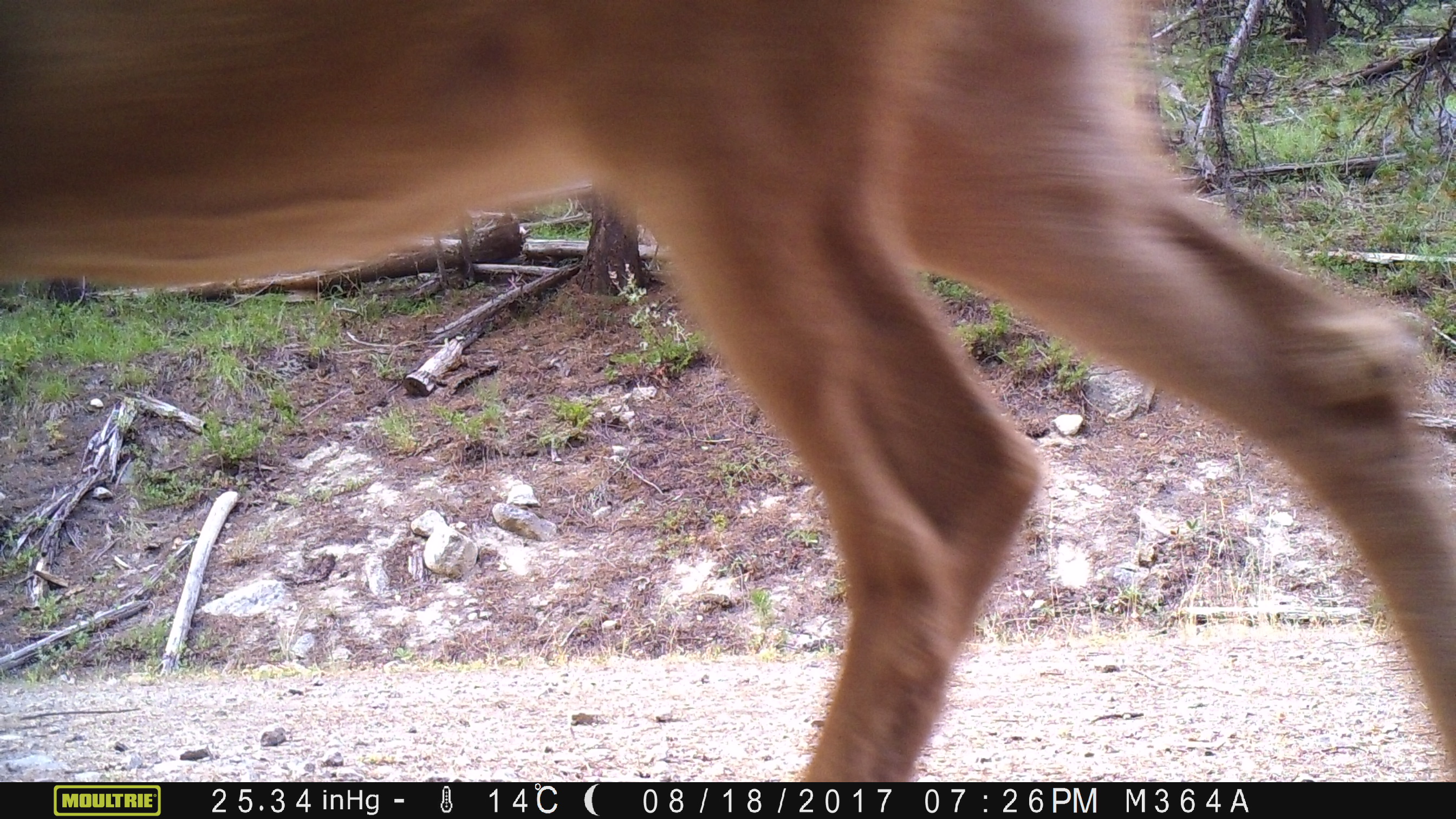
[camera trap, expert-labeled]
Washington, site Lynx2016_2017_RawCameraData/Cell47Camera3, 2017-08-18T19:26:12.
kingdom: Animalia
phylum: Chordata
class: Mammalia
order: Artiodactyla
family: Cervidae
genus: Odocoileus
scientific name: Odocoileus hemionus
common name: mule deer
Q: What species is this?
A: Odocoileus hemionus (mule deer).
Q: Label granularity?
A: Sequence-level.